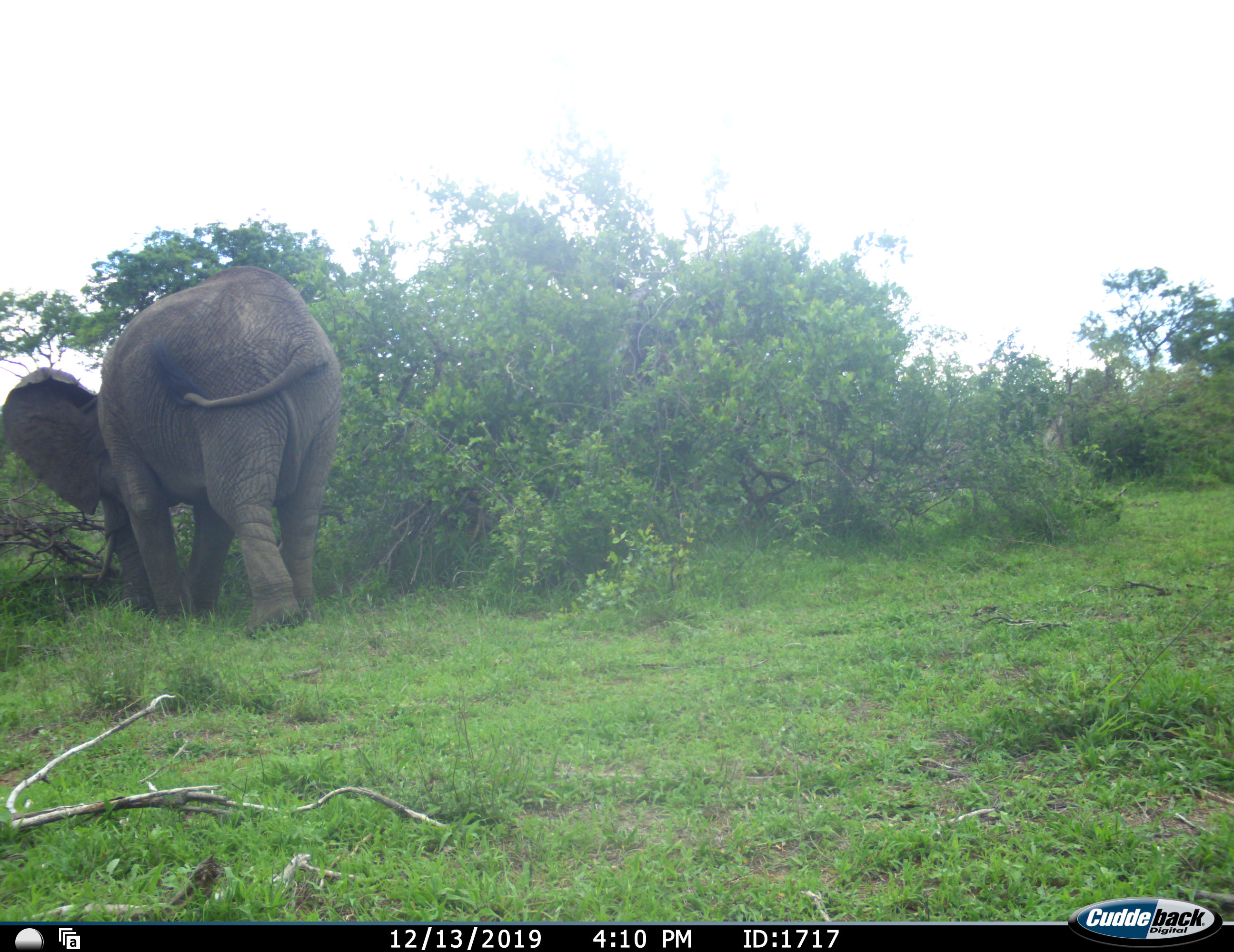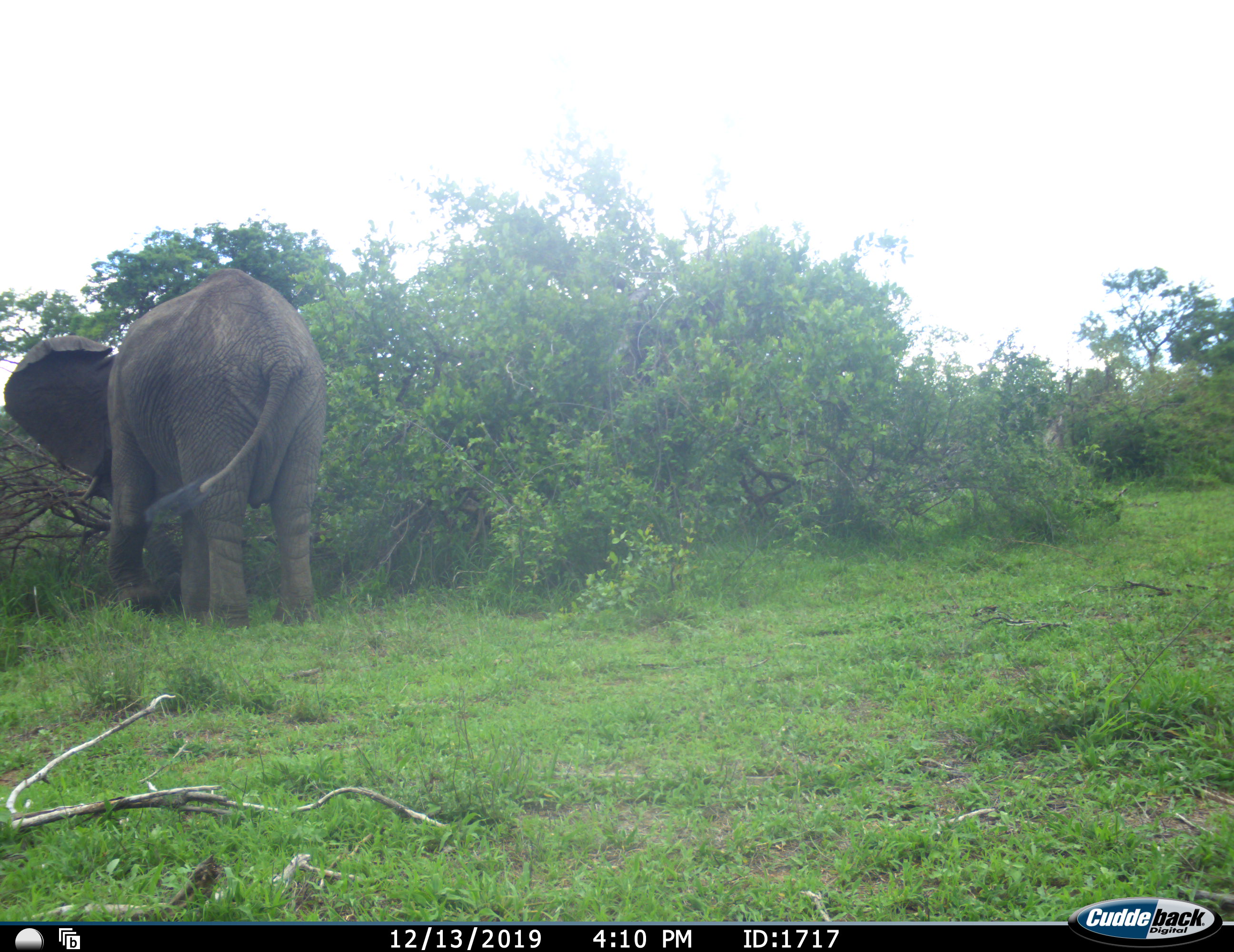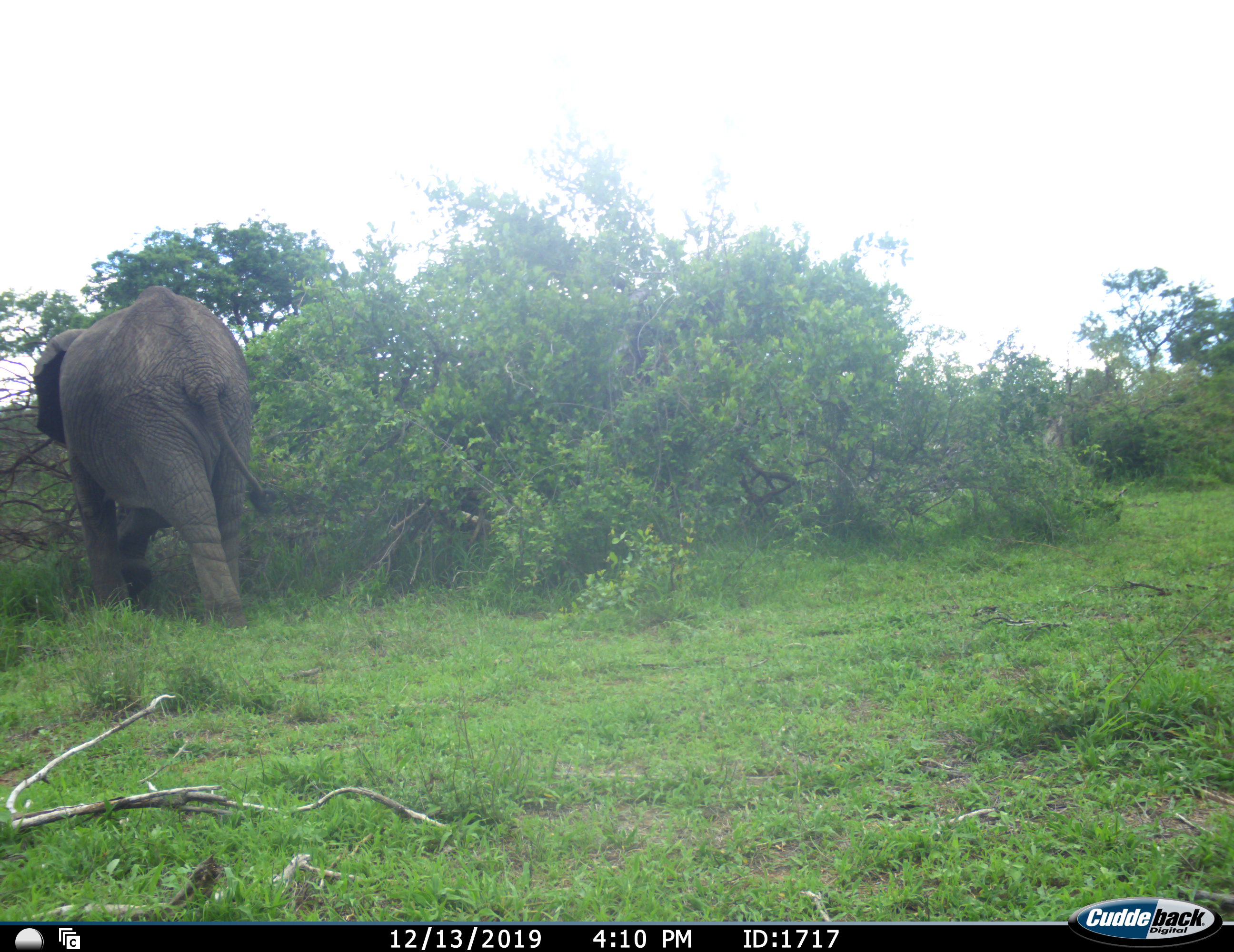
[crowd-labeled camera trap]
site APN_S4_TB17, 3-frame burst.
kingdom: Animalia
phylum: Chordata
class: Mammalia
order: Proboscidea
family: Elephantidae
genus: Loxodonta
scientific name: Loxodonta africana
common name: african bush elephant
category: elephant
Elephant (african bush elephant) (Loxodonta africana), count 1. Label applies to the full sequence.